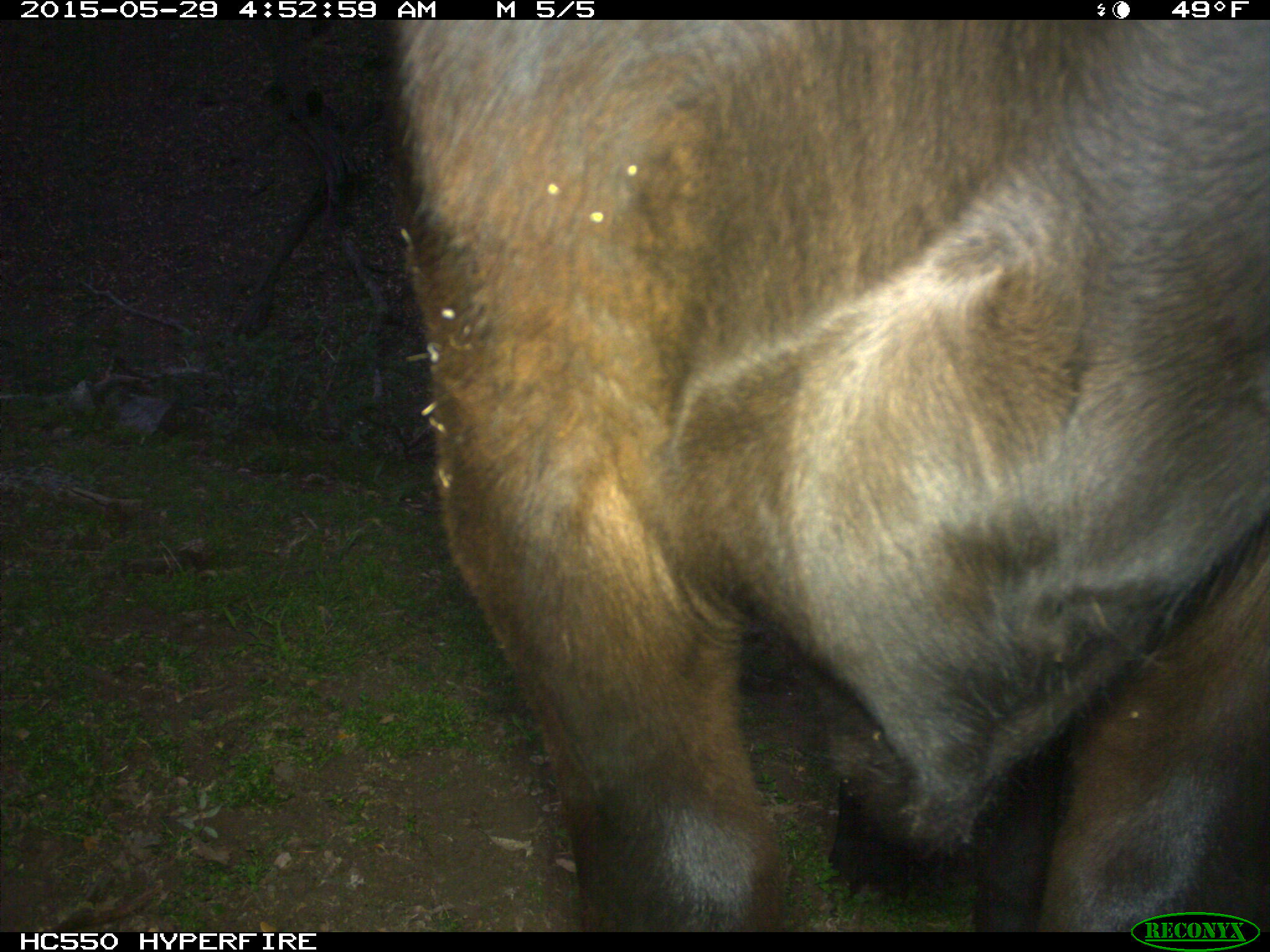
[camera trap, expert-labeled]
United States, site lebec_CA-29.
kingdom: Animalia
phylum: Chordata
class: Mammalia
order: Artiodactyla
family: Bovidae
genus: Bos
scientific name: Bos taurus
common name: domestic cow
Bos taurus (domestic cow).